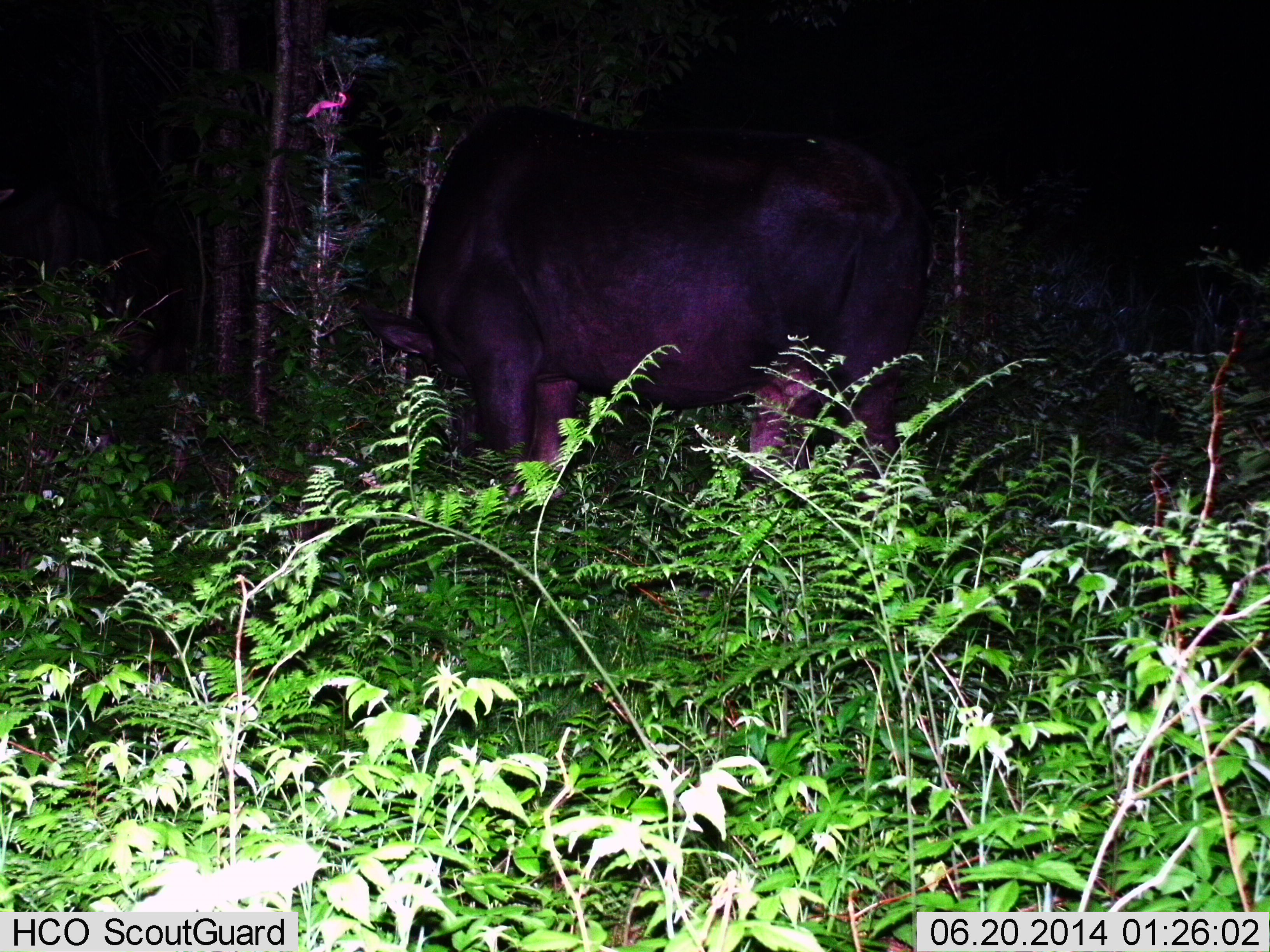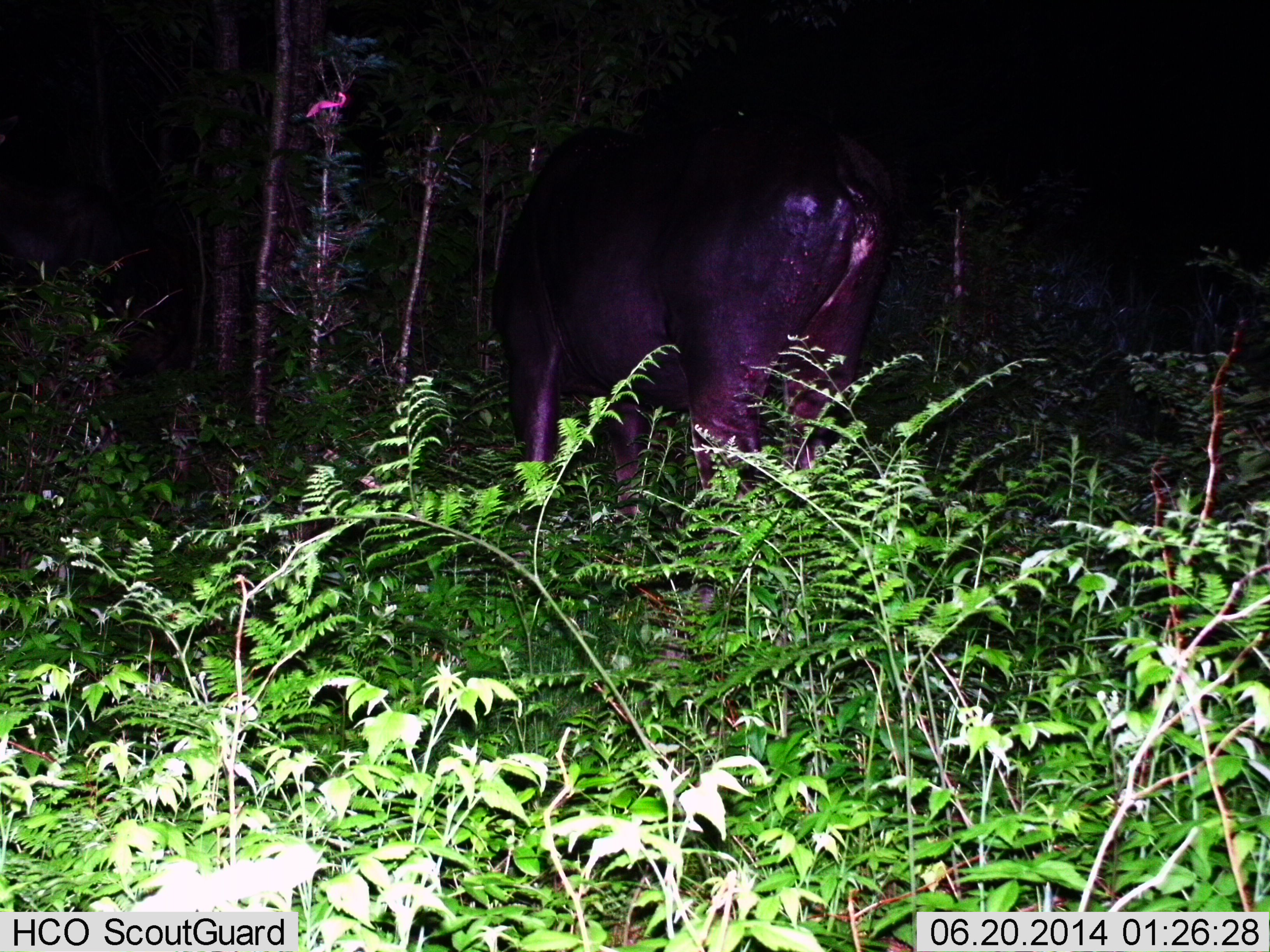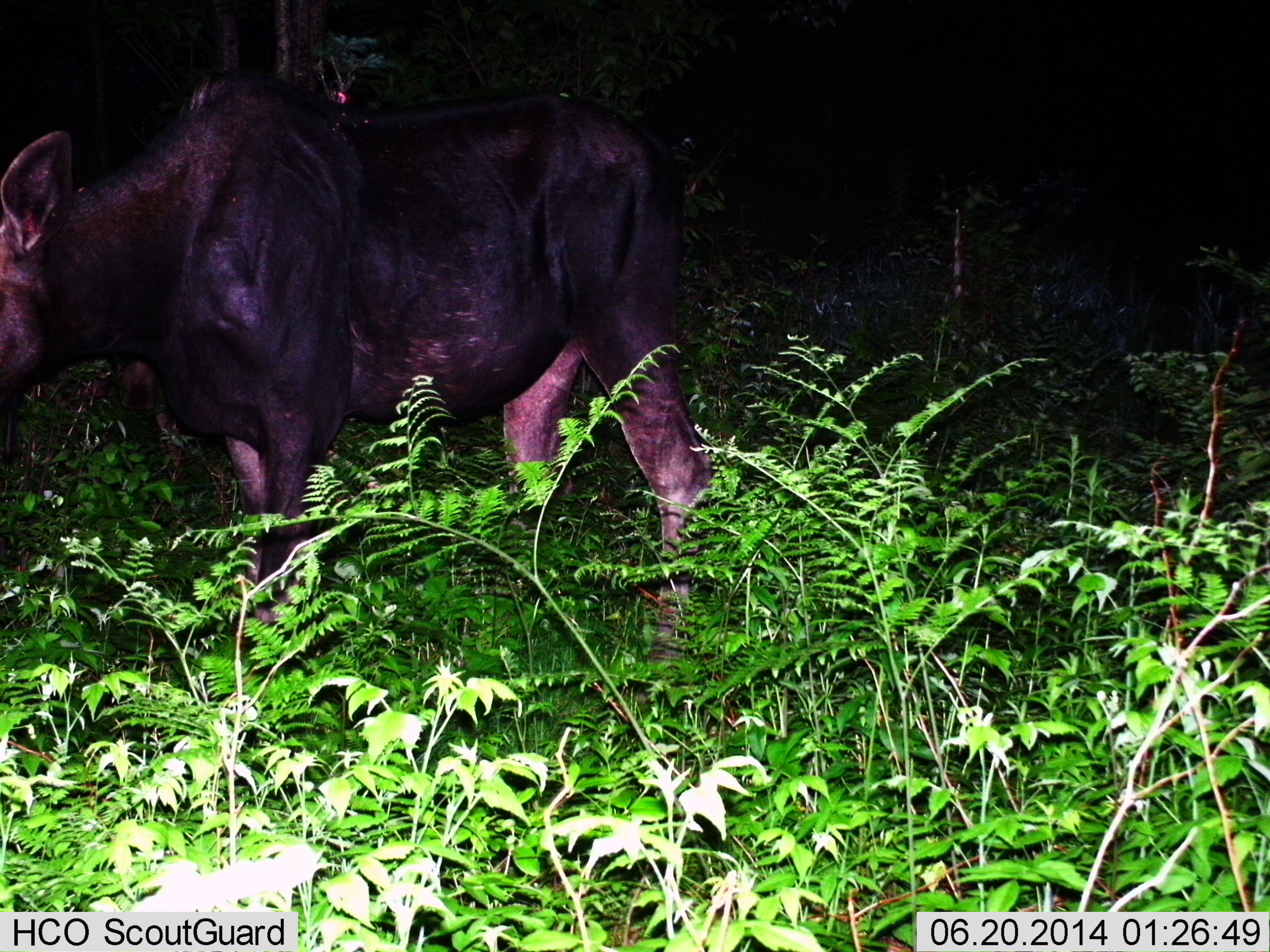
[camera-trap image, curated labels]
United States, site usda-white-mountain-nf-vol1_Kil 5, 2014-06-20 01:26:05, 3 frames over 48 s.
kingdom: Animalia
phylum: Chordata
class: Mammalia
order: Artiodactyla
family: Cervidae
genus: Alces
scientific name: Alces alces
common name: moose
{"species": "moose (Alces alces)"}